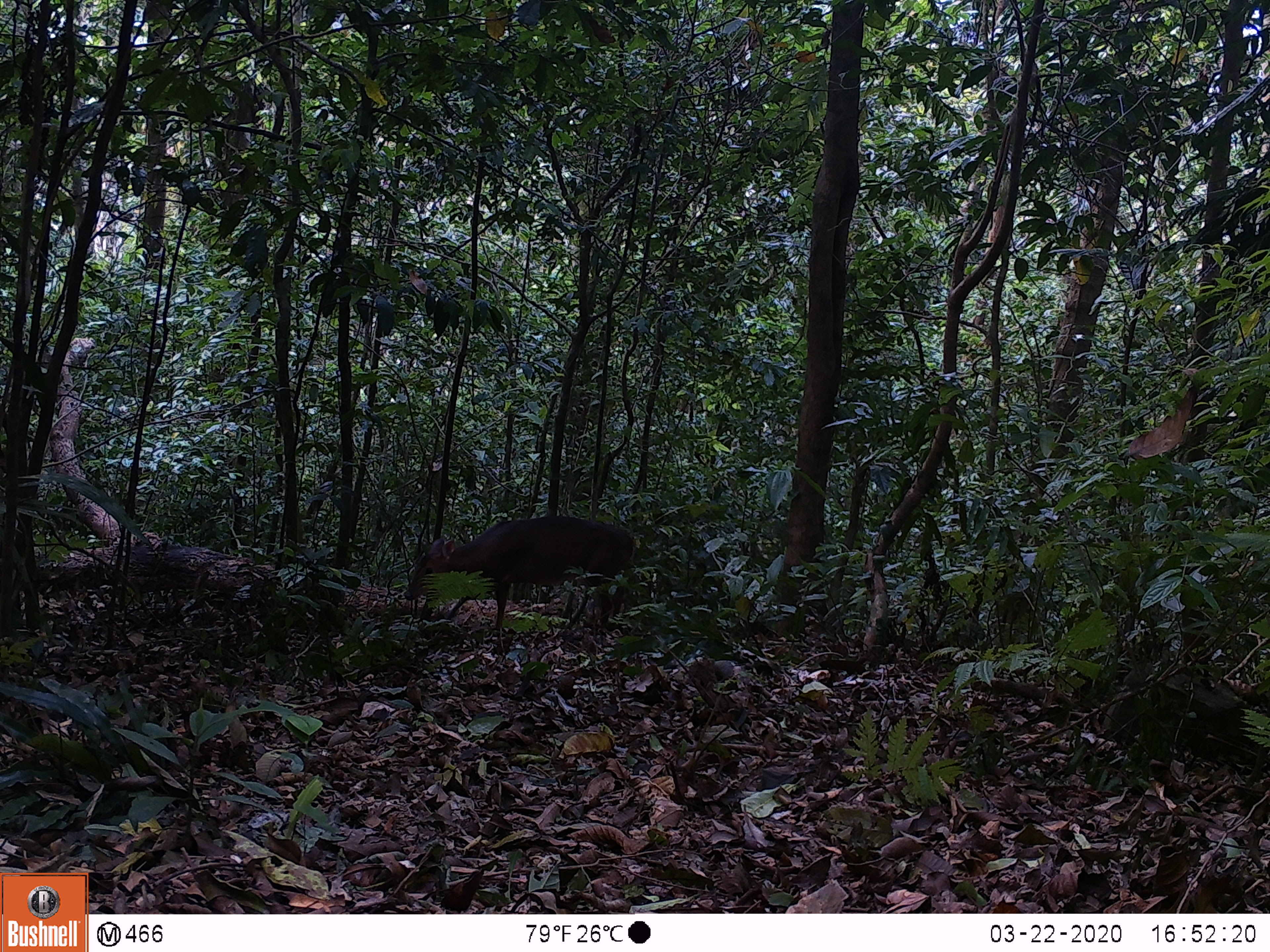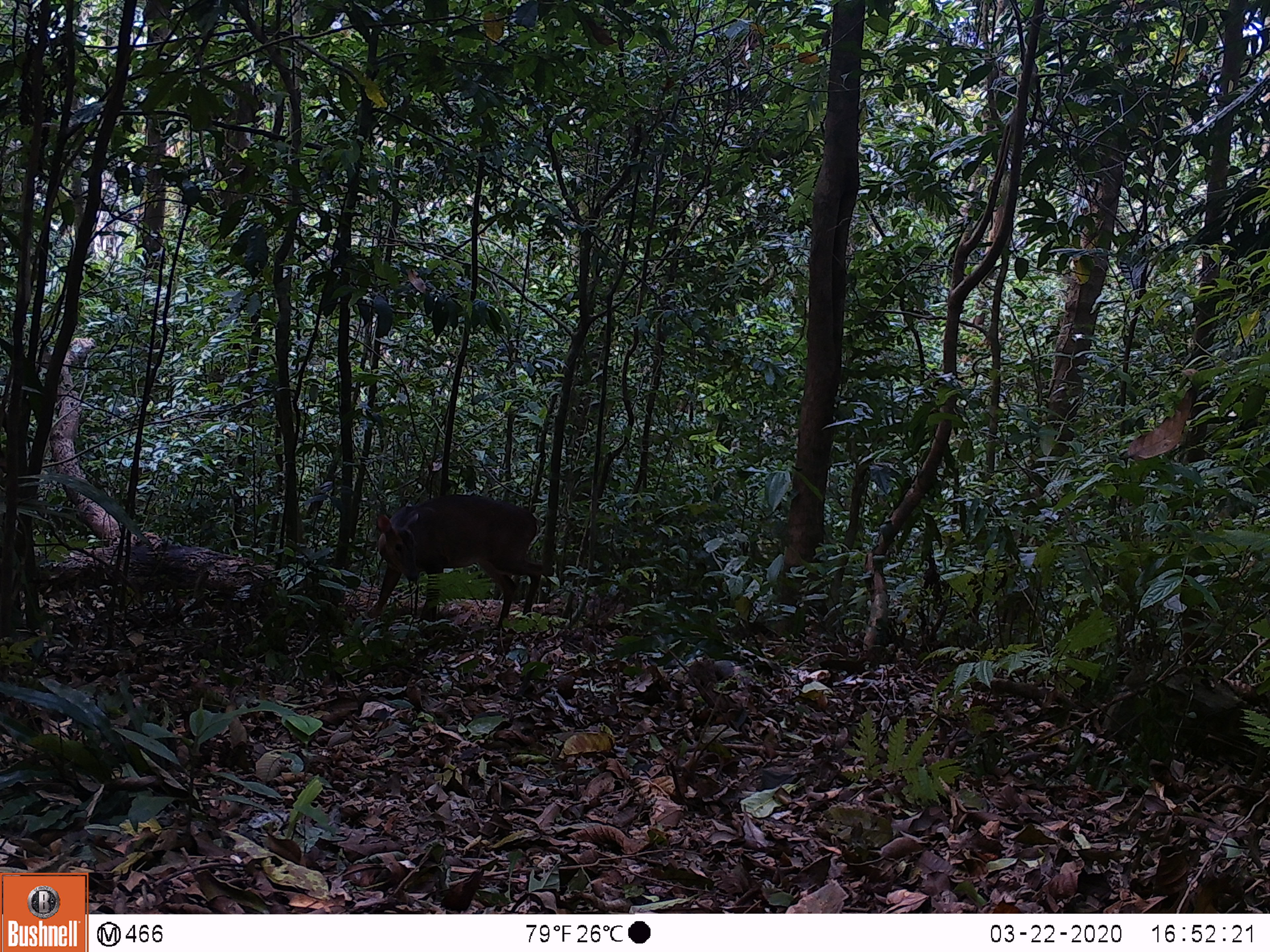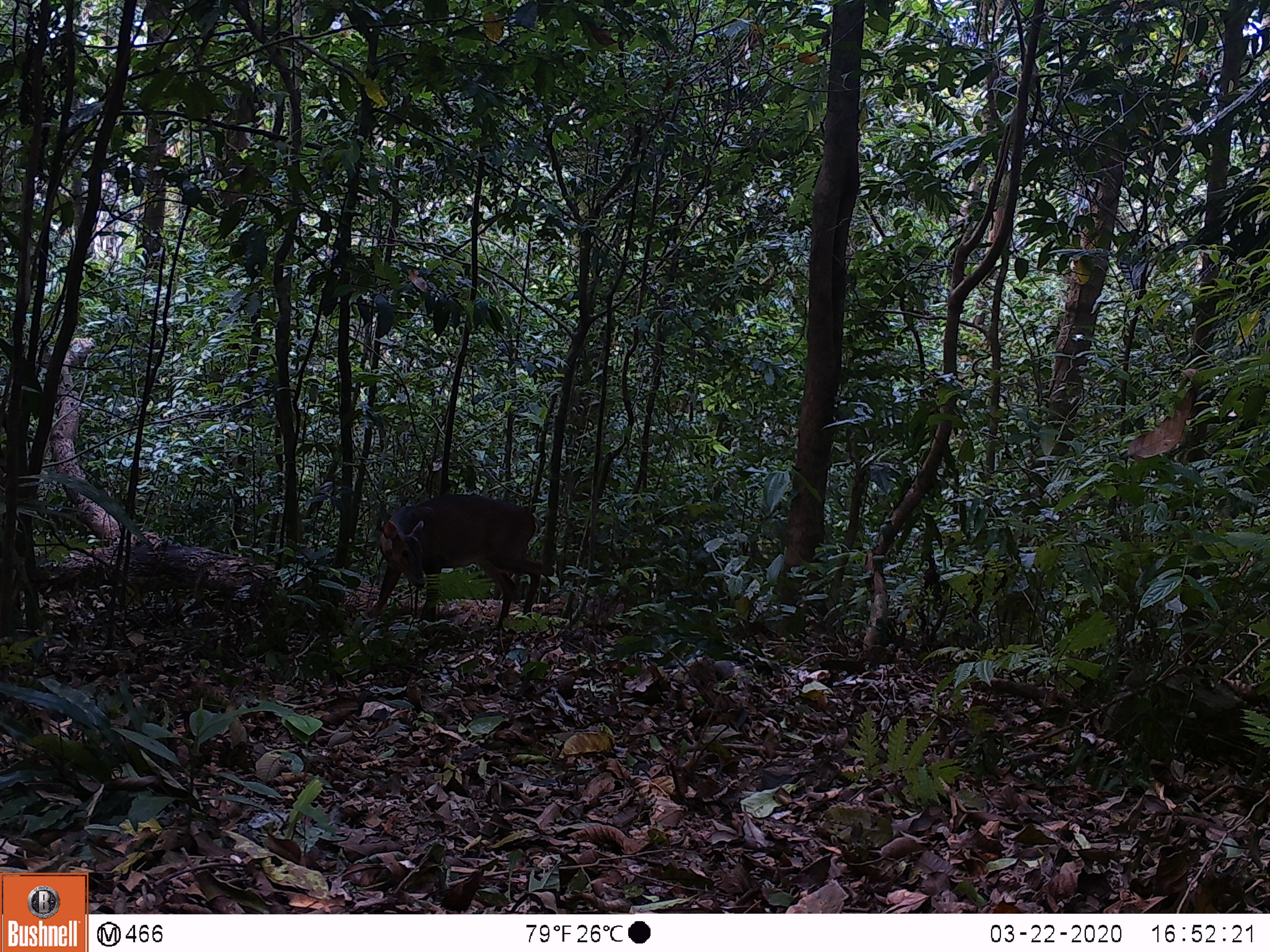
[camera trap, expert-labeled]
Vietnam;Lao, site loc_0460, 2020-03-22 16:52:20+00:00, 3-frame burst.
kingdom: Animalia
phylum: Chordata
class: Mammalia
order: Artiodactyla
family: Cervidae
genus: Muntiacus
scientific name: Muntiacus vuquangensis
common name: large-antlered muntjac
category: large antlered muntjac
Large antlered muntjac (large-antlered muntjac) (Muntiacus vuquangensis). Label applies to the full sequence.